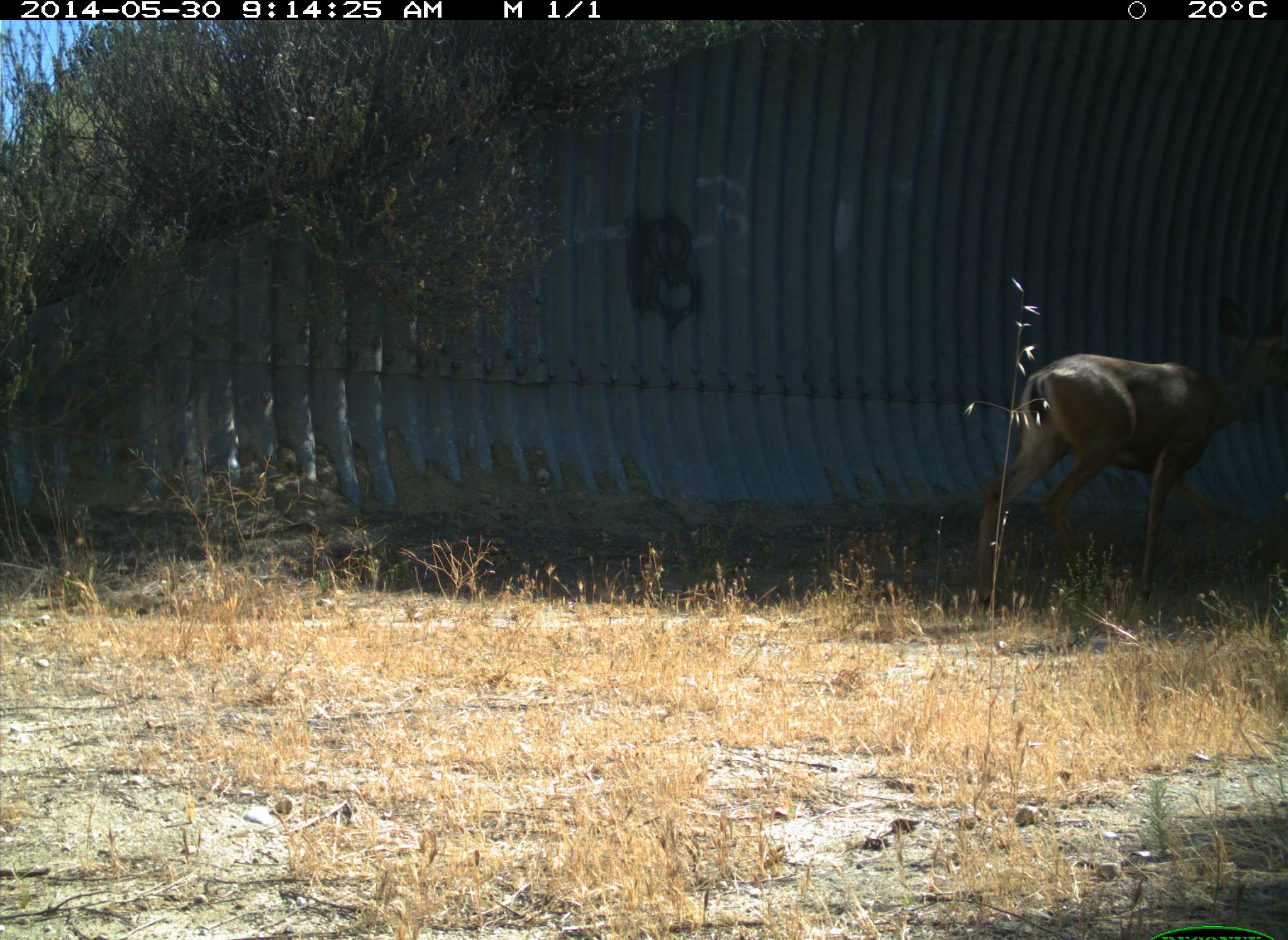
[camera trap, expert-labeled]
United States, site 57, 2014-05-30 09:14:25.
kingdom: Animalia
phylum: Chordata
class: Mammalia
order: Artiodactyla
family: Cervidae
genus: Odocoileus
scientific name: Odocoileus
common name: deer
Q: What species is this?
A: Deer (Odocoileus).